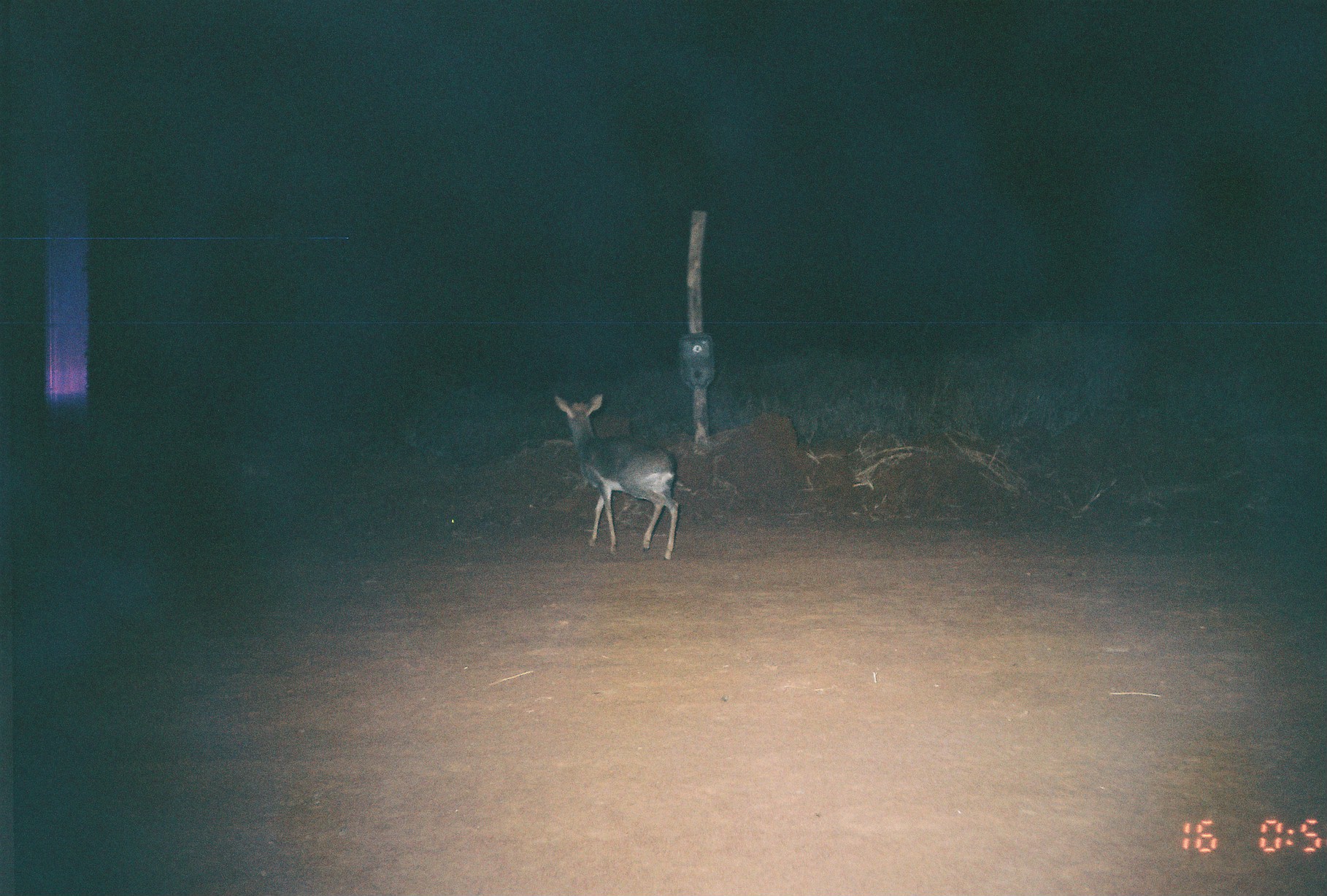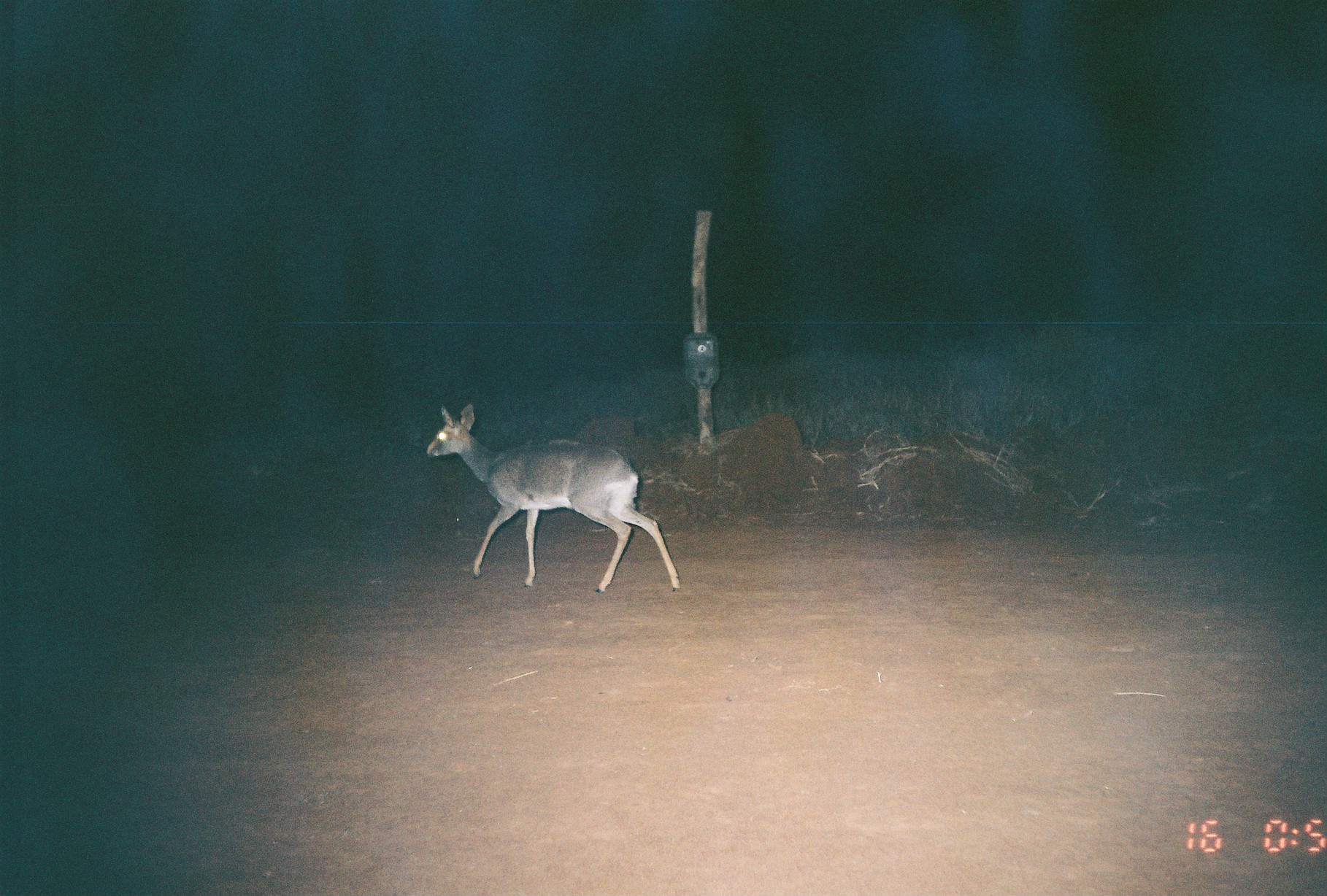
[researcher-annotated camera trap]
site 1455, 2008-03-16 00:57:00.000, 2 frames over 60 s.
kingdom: Animalia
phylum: Chordata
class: Mammalia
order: Artiodactyla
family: Bovidae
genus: Madoqua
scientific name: Madoqua guentheri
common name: günther's dik-dik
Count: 1.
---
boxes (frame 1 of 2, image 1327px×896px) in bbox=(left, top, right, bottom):
madoqua guentheri: bbox=(553, 392, 679, 561)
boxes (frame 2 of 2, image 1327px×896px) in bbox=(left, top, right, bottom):
madoqua guentheri: bbox=(425, 402, 681, 594)